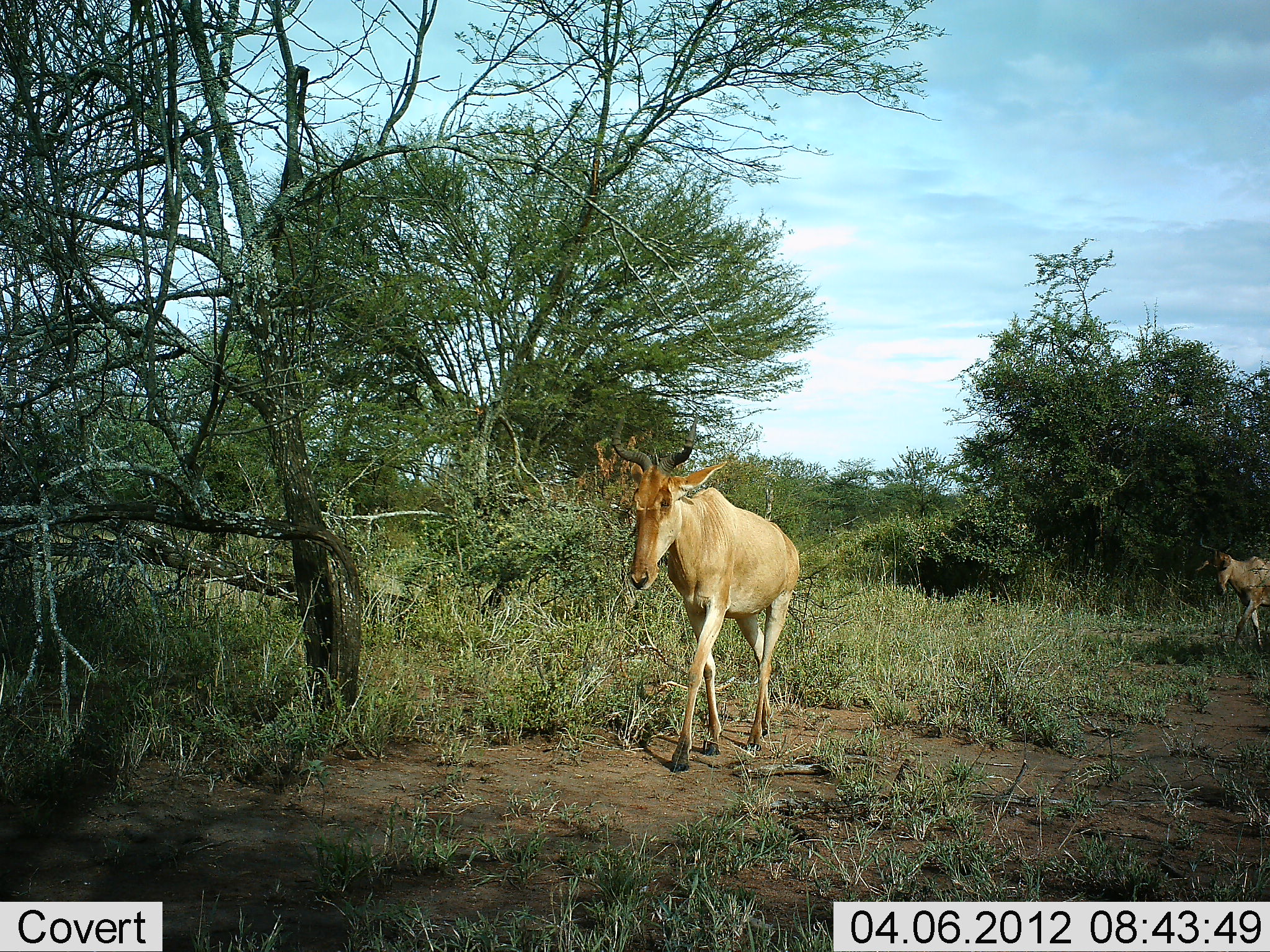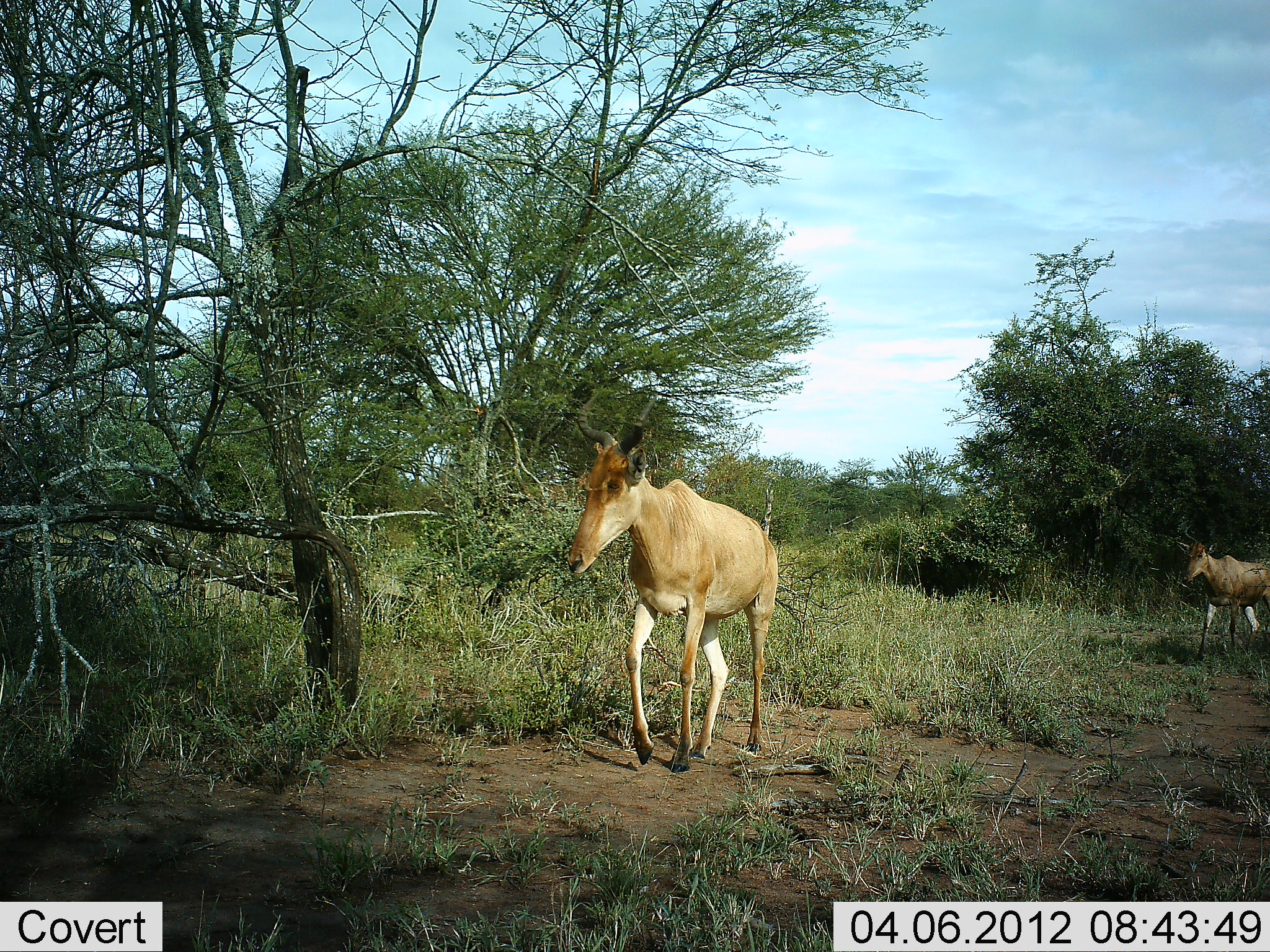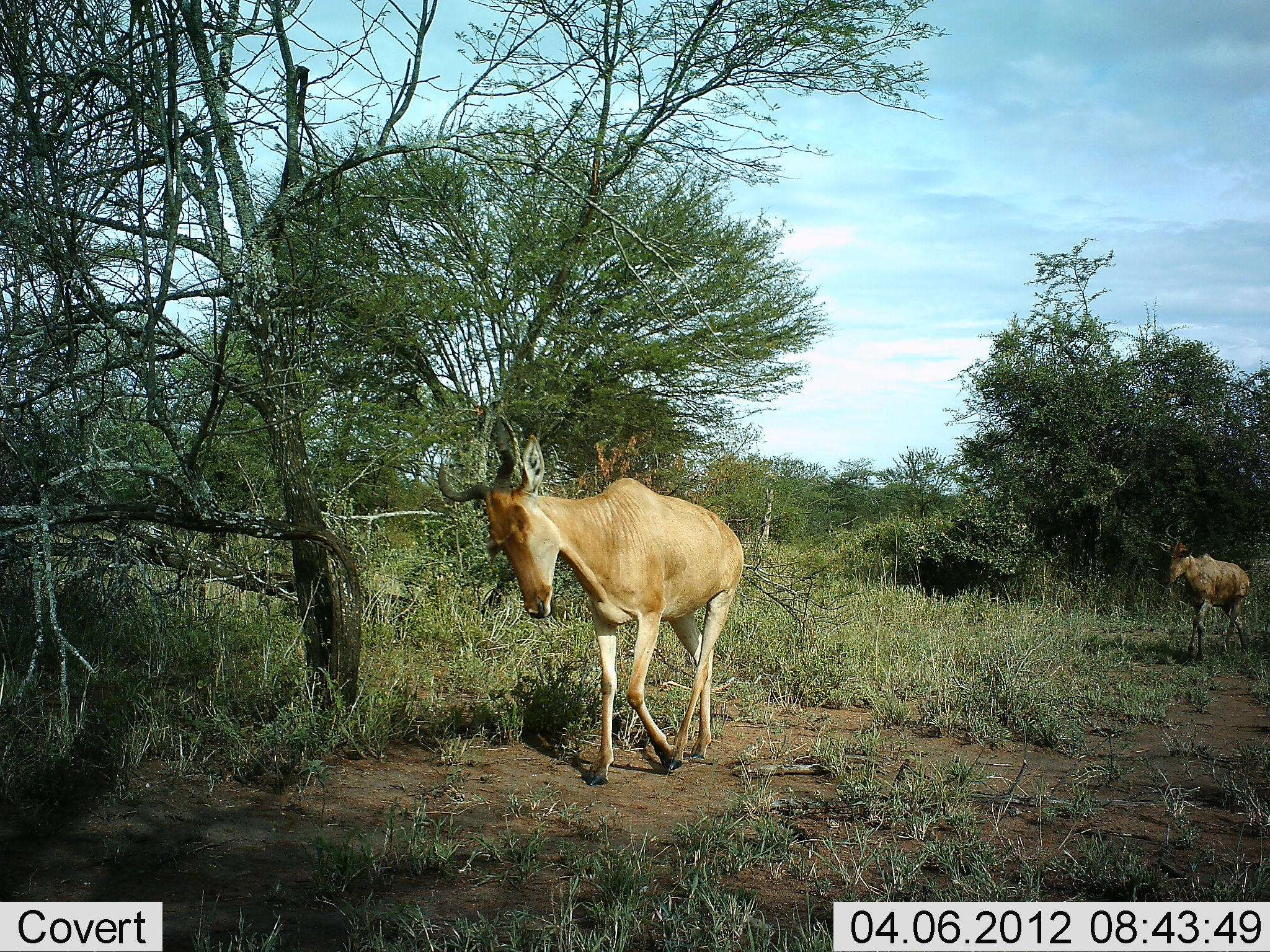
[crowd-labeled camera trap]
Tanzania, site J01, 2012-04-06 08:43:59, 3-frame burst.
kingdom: Animalia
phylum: Chordata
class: Mammalia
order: Artiodactyla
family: Bovidae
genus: Alcelaphus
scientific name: Alcelaphus buselaphus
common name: hartebeest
Hartebeest (Alcelaphus buselaphus), count 2. Behavior (volunteer vote fractions): standing 0%, resting 0%, moving 100%, interacting 0%. Young present (vote fraction): 0%. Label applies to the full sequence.